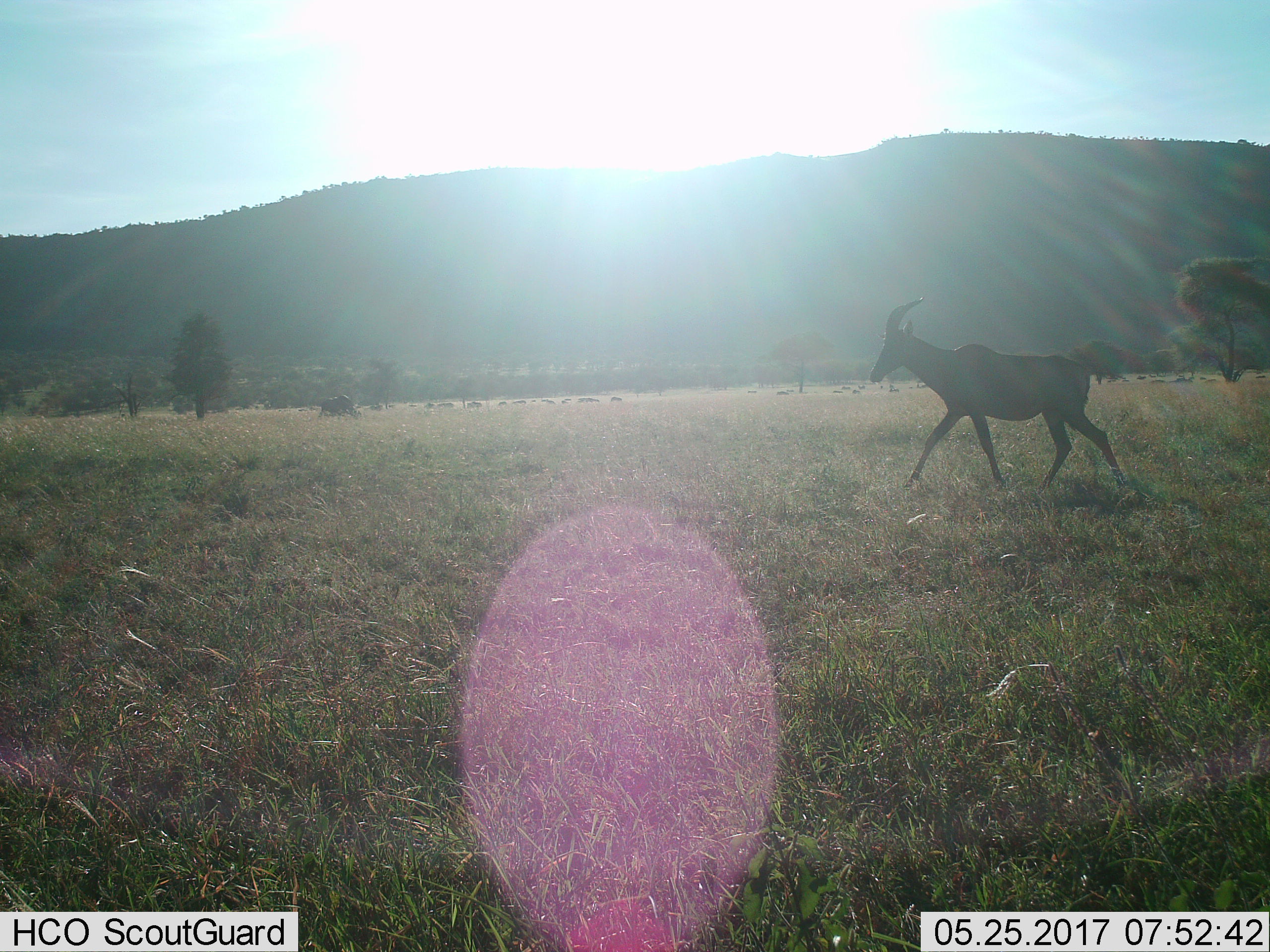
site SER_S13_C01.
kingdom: Animalia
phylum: Chordata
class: Mammalia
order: Artiodactyla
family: Bovidae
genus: Damaliscus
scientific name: Damaliscus lunatus jimela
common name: topi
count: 1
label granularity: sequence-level